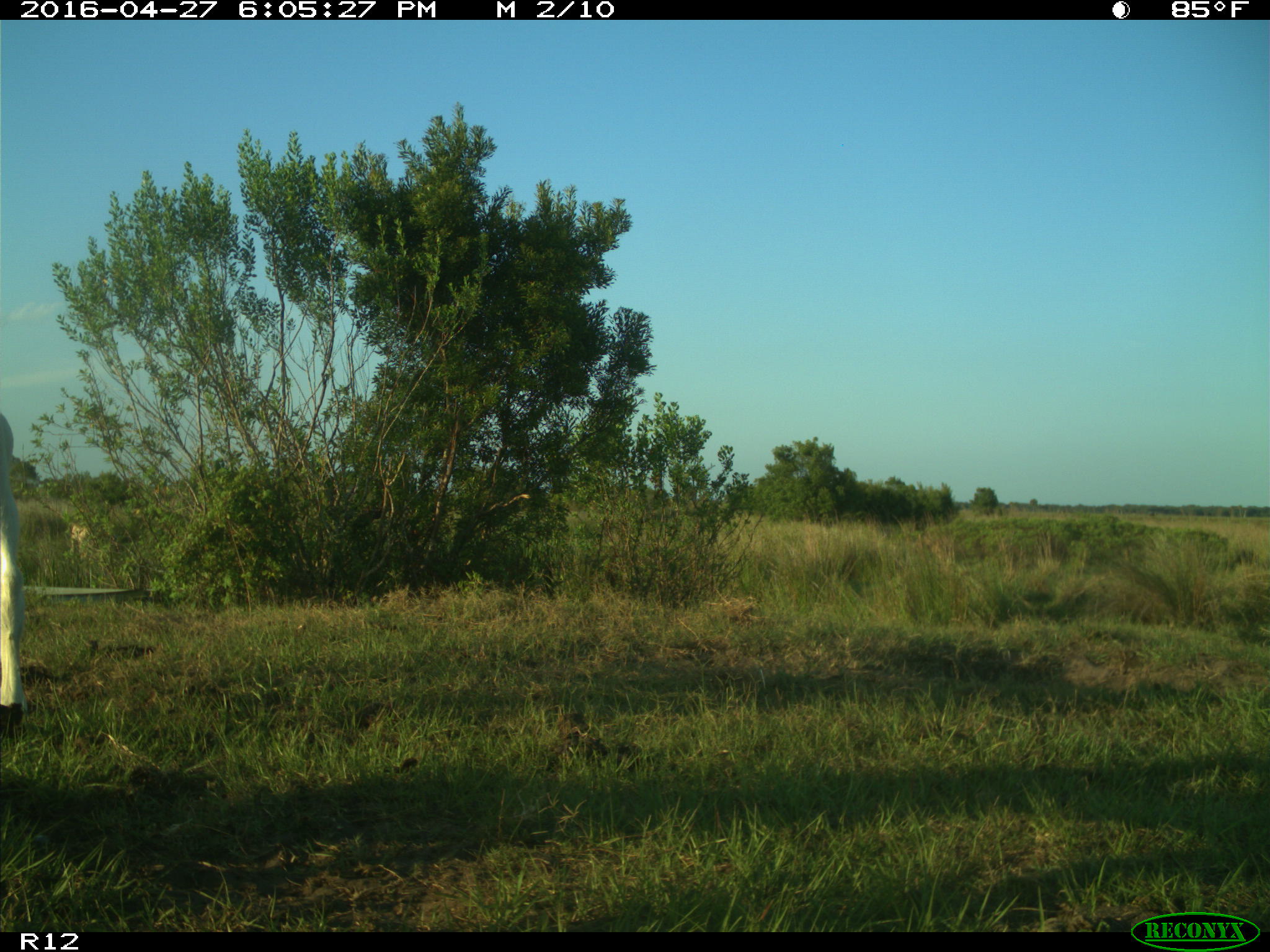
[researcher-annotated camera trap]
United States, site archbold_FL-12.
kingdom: Animalia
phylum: Chordata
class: Mammalia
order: Artiodactyla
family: Bovidae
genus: Bos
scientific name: Bos taurus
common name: domestic cow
Bos taurus (domestic cow).